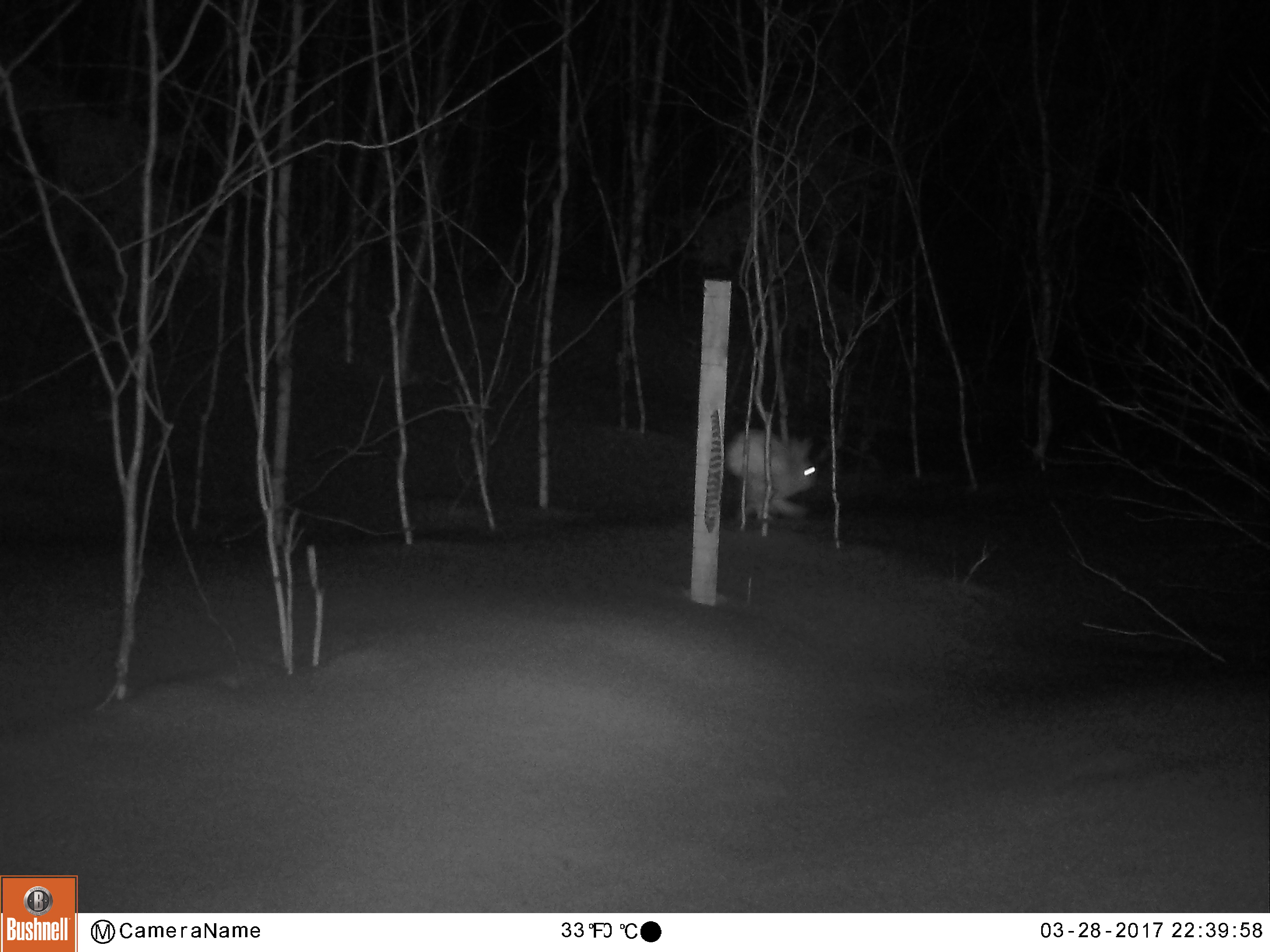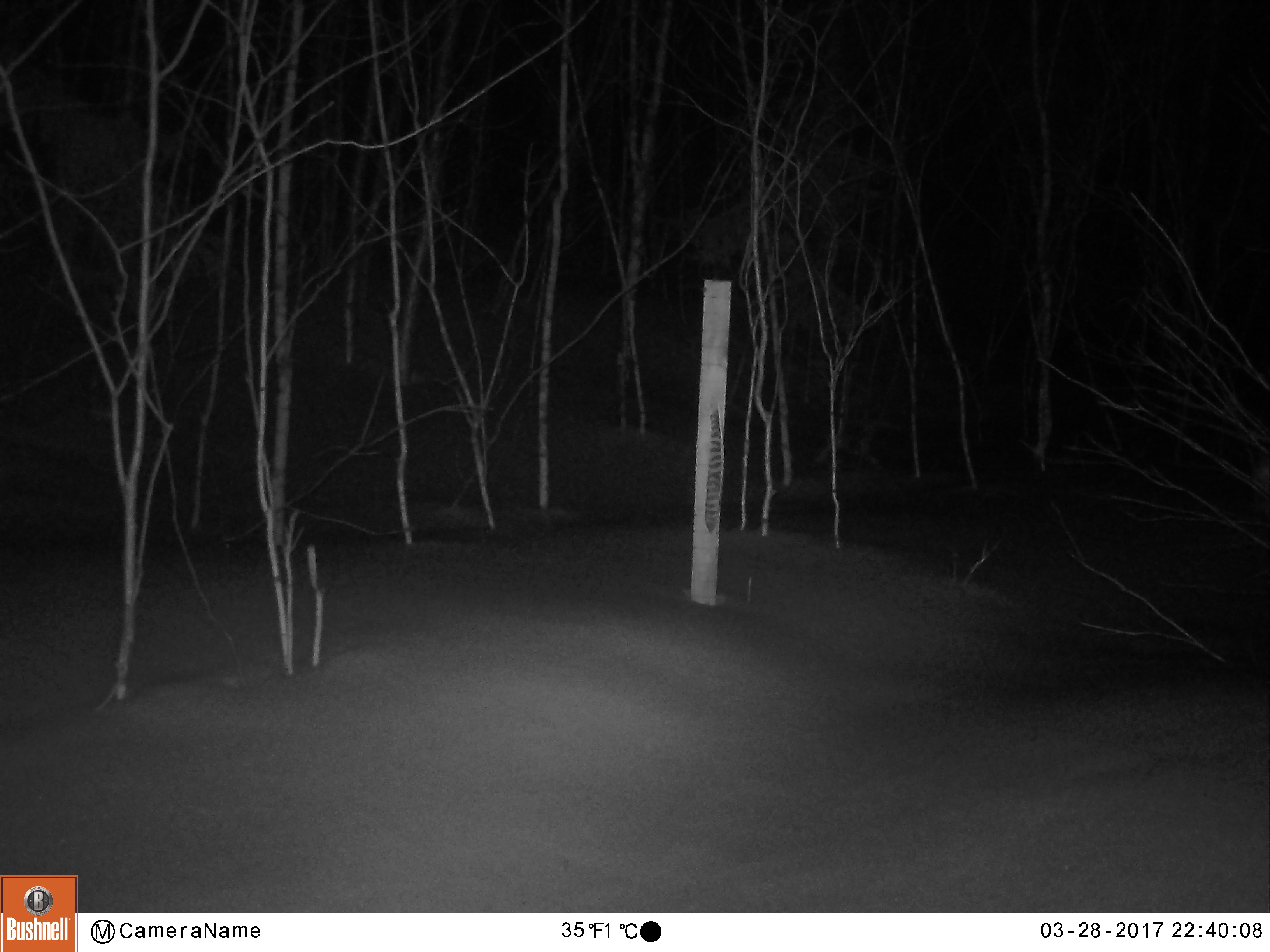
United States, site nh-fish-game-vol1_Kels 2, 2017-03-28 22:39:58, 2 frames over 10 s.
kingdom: Animalia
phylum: Chordata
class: Mammalia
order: Lagomorpha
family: Leporidae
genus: Lepus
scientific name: Lepus americanus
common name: snowshoe hare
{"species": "snowshoe hare (Lepus americanus)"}